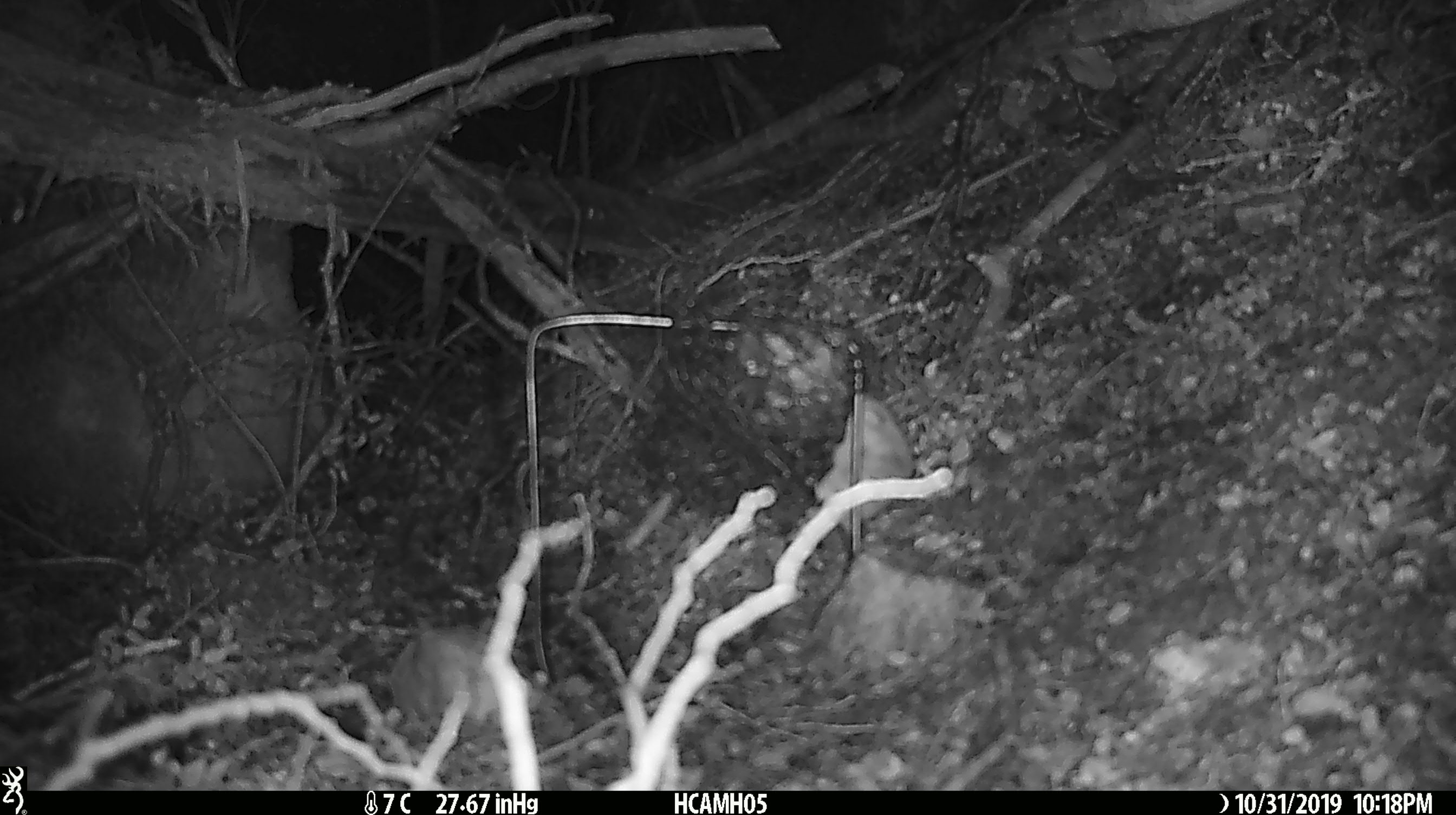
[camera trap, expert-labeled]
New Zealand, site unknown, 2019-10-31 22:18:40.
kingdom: Animalia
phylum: Chordata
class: Mammalia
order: Rodentia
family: Muridae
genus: Mus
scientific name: Mus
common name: mouse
Mouse (Mus).